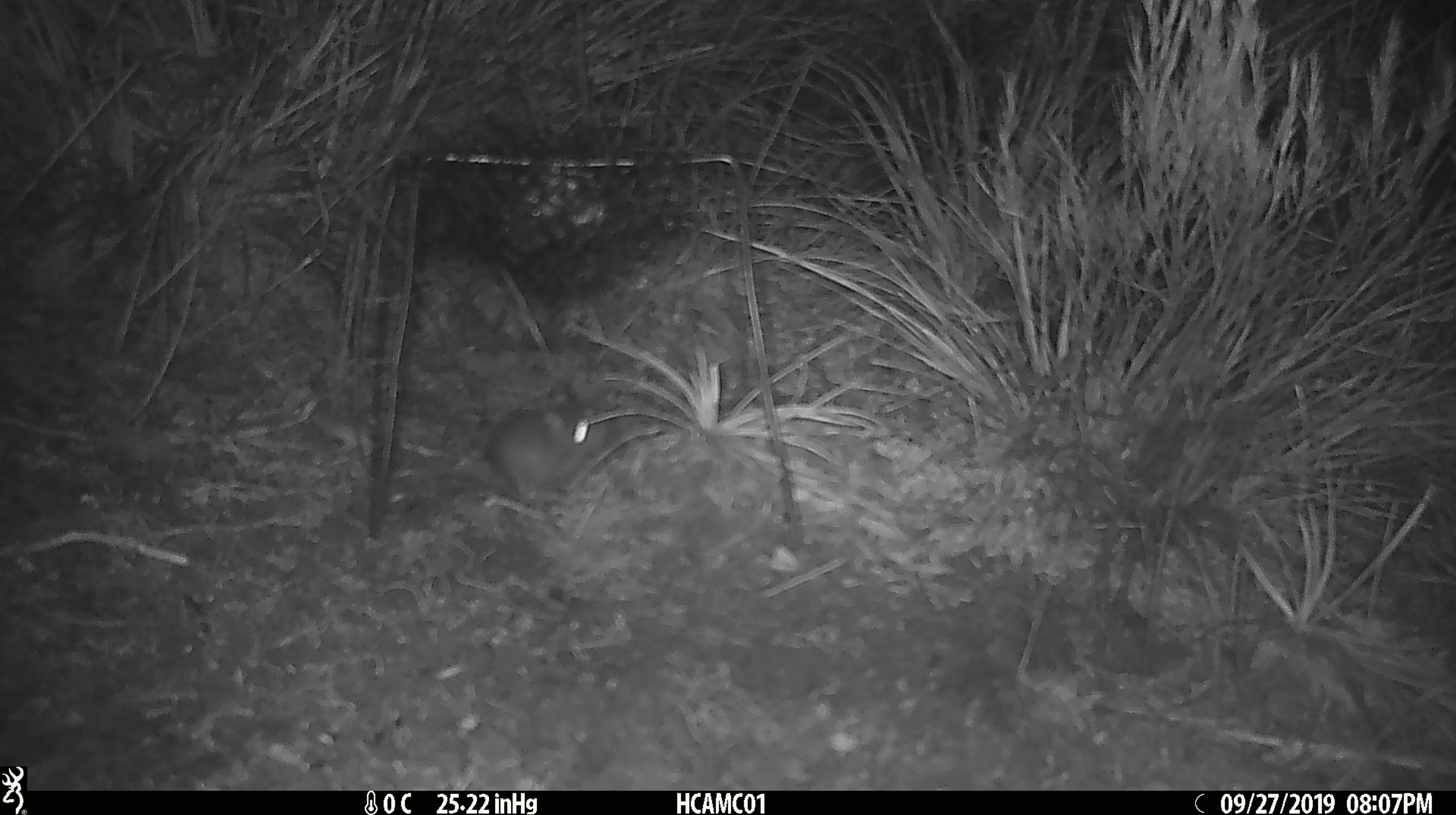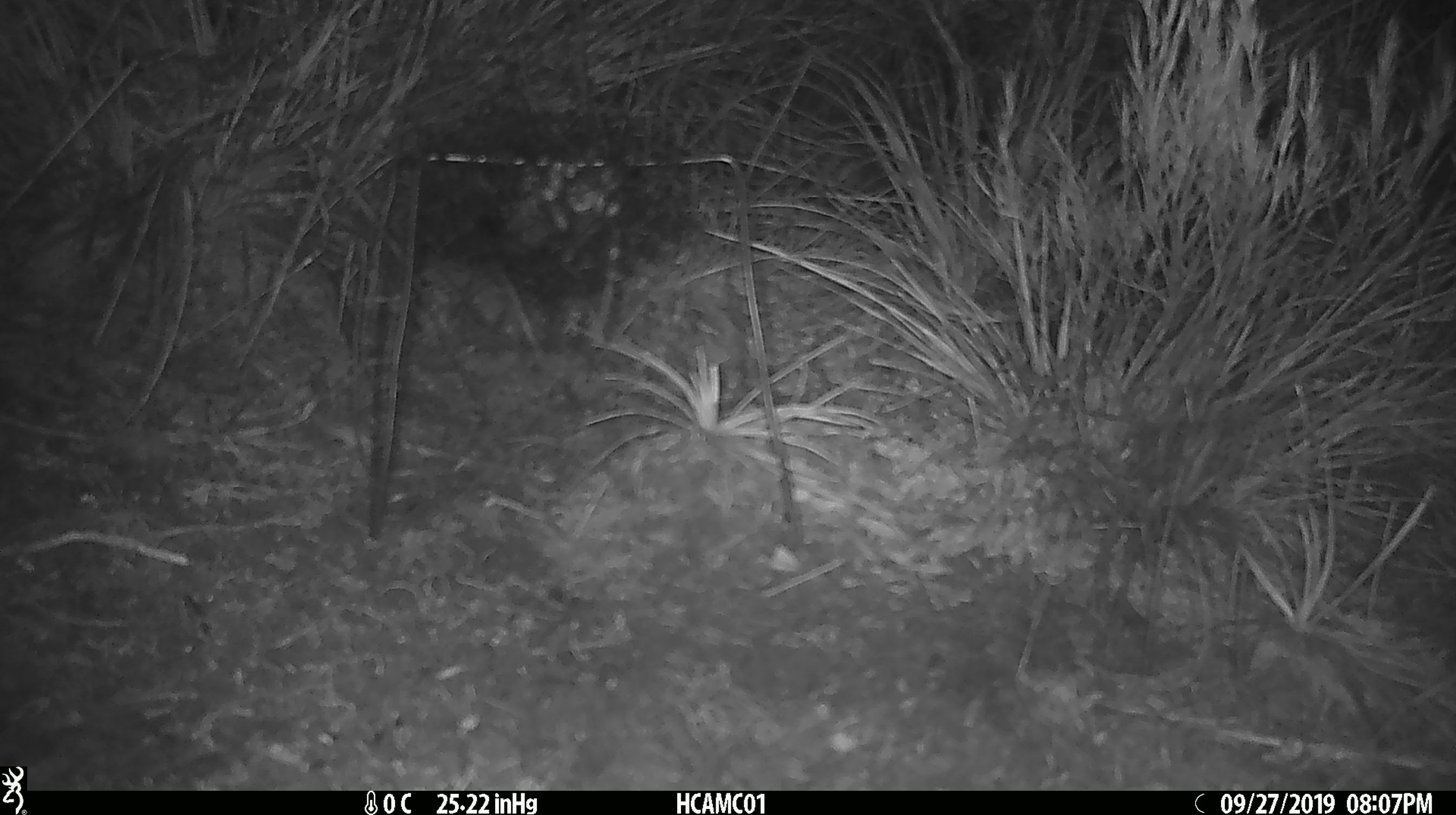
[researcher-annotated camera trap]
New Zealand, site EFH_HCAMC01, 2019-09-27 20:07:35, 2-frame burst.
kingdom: Animalia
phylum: Chordata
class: Mammalia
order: Rodentia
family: Muridae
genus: Mus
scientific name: Mus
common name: mouse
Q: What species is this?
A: Mouse (Mus).